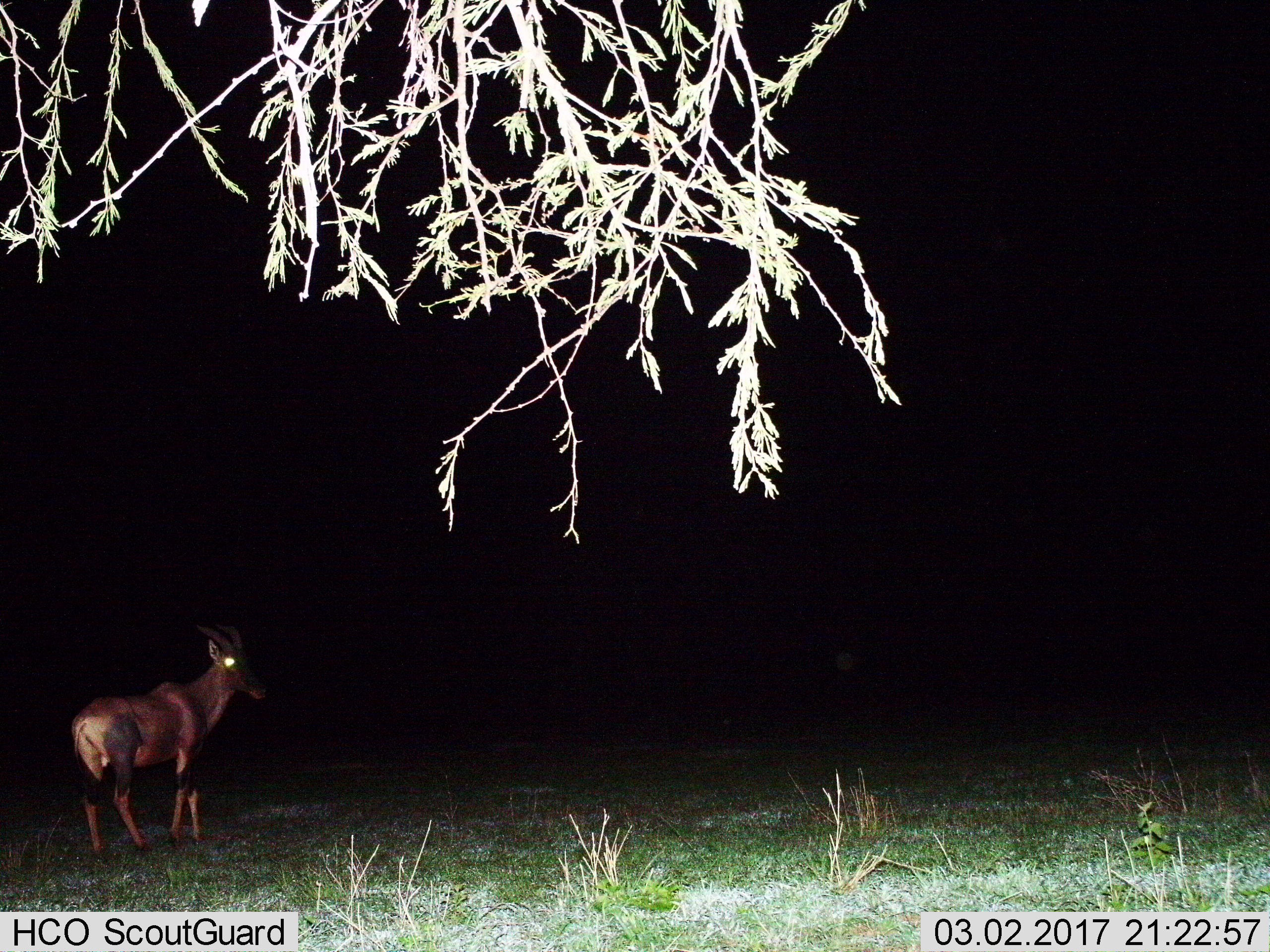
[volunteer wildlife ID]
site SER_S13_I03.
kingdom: Animalia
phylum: Chordata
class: Mammalia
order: Artiodactyla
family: Bovidae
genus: Damaliscus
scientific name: Damaliscus lunatus jimela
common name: topi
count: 1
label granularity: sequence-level